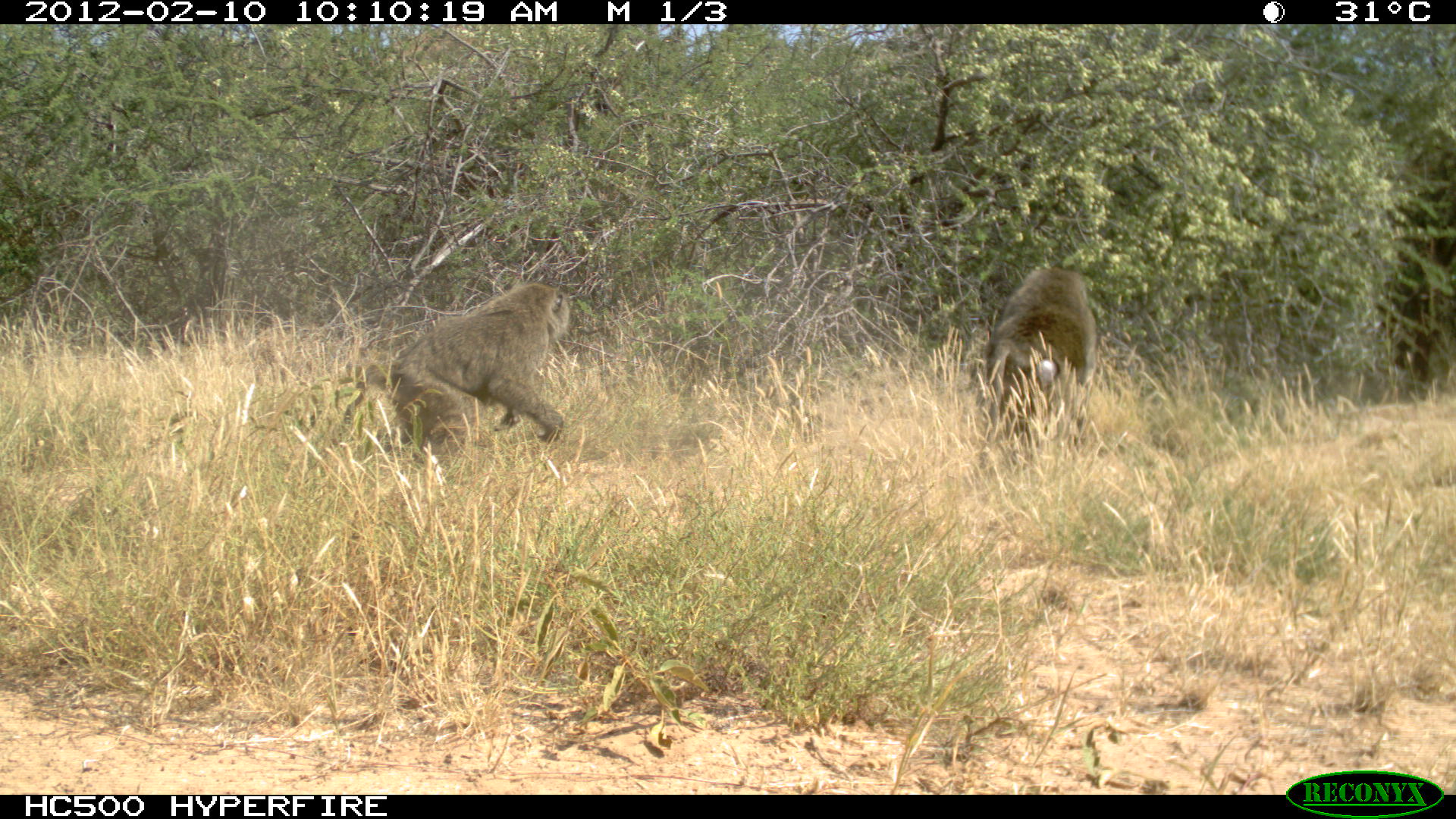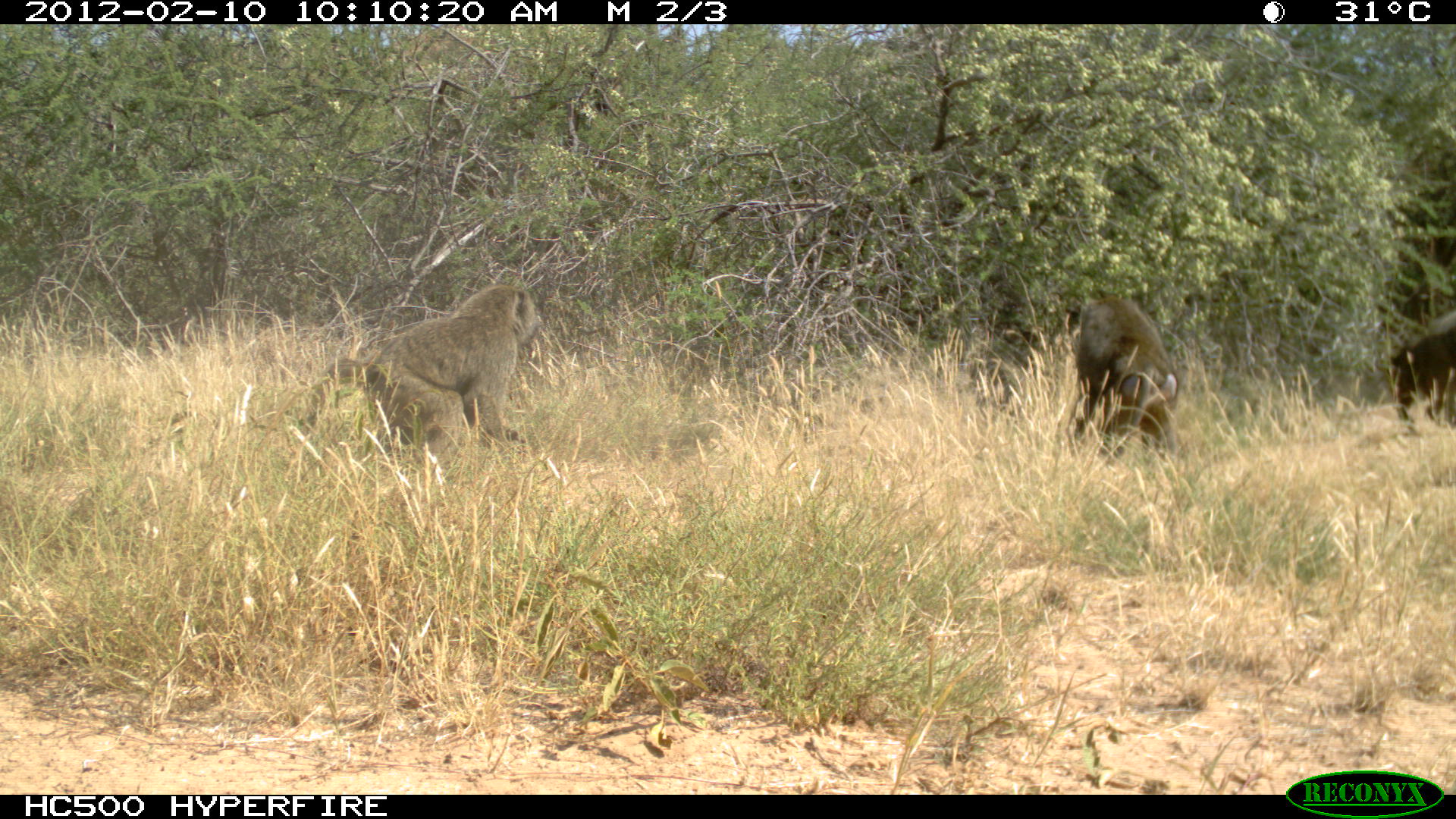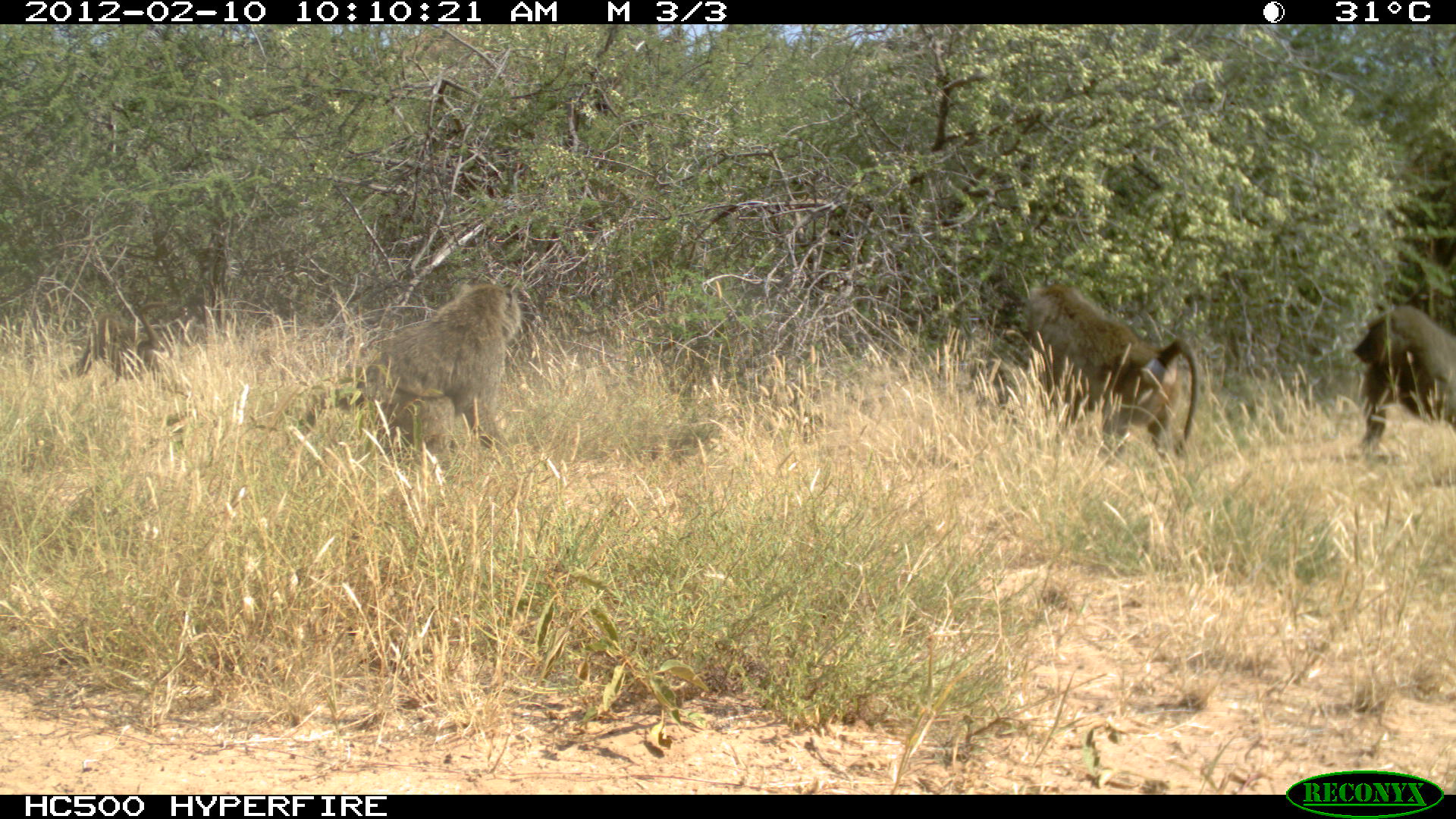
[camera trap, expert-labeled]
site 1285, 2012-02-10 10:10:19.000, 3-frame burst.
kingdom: Animalia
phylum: Chordata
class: Mammalia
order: Primates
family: Cercopithecidae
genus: Papio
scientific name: Papio anubis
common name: olive baboon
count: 2